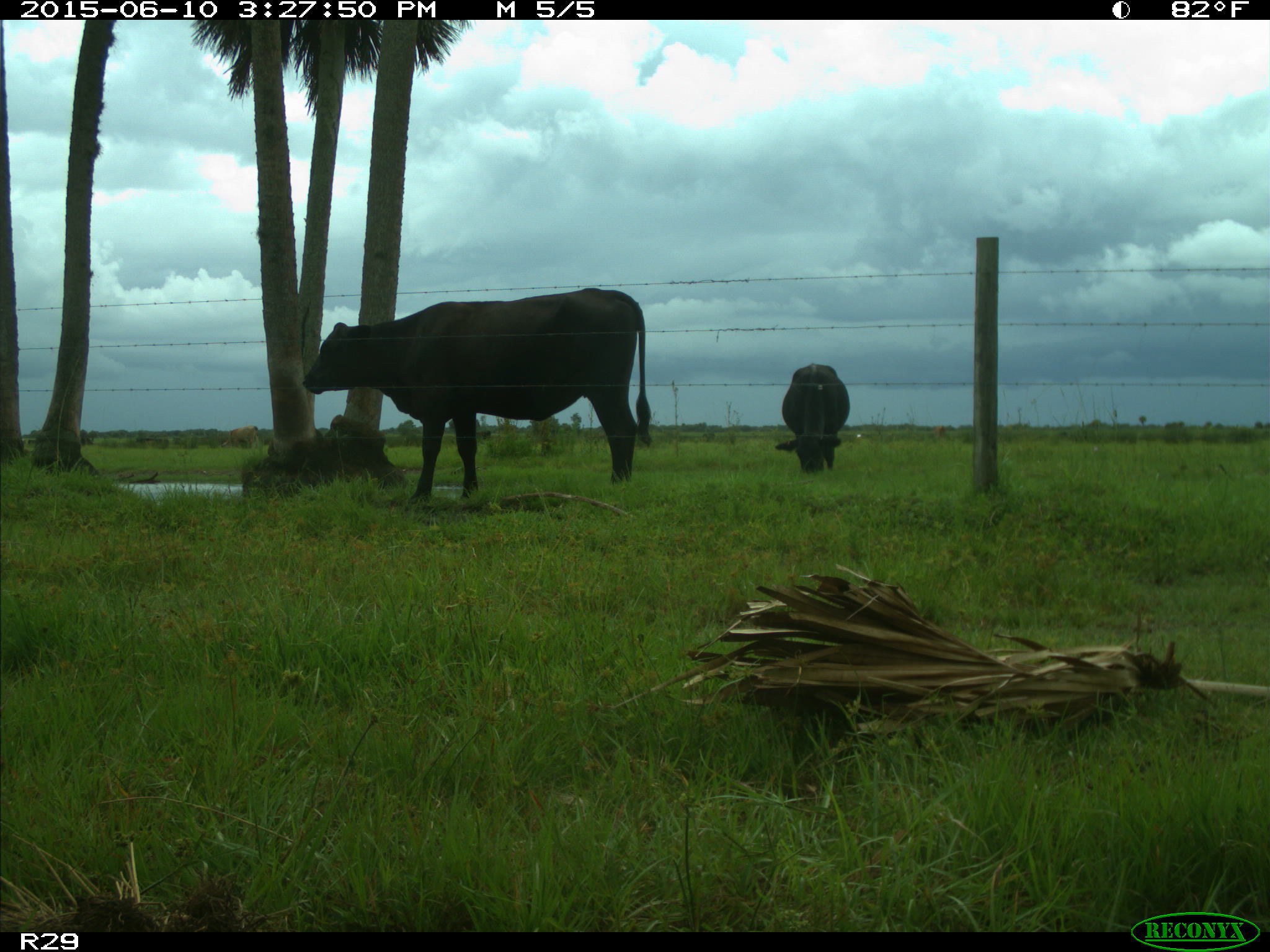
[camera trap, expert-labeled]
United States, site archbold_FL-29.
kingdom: Animalia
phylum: Chordata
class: Mammalia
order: Artiodactyla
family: Bovidae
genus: Bos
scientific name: Bos taurus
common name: domestic cow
Bos taurus (domestic cow).